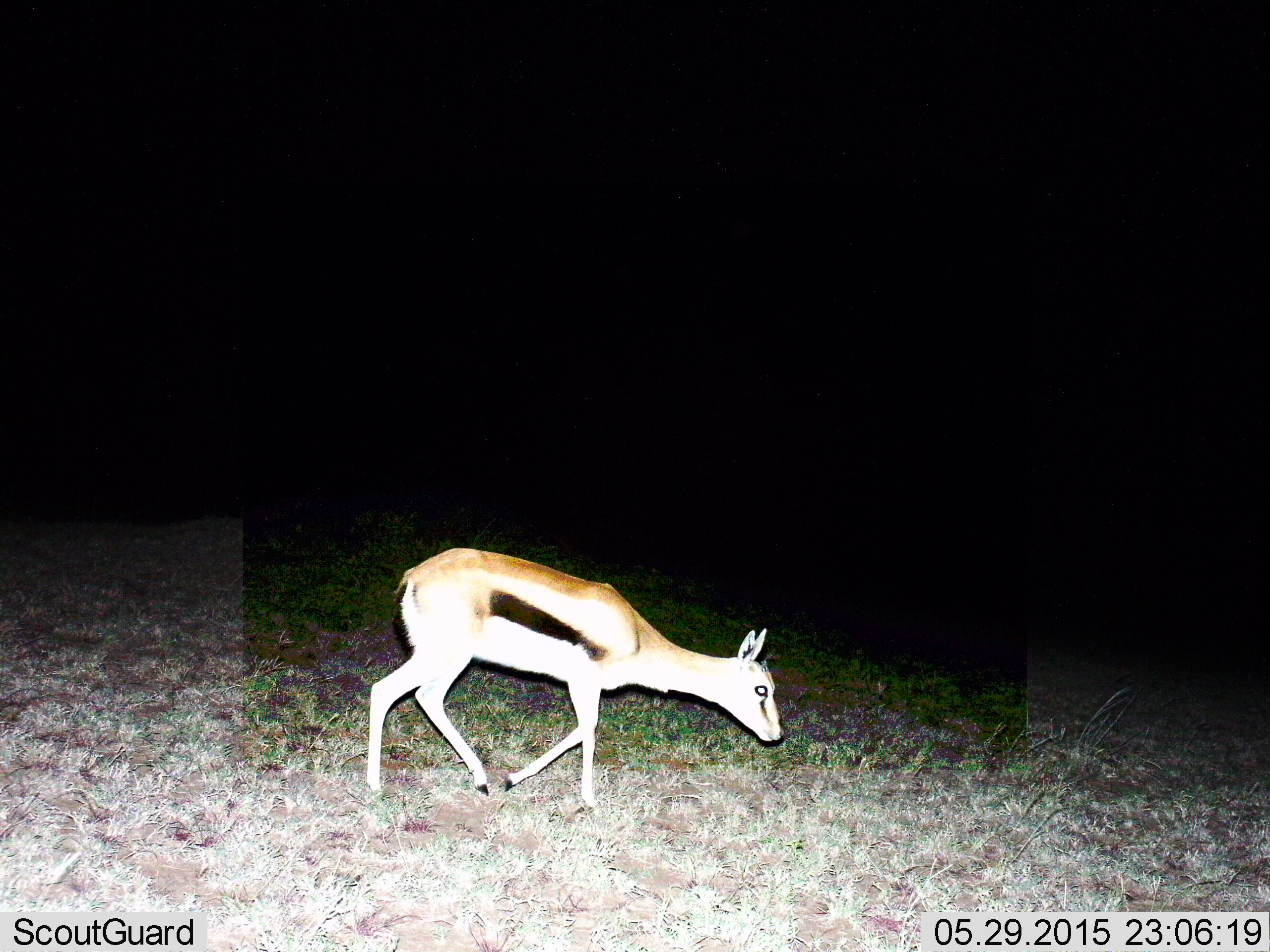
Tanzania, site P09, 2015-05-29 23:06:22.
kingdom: Animalia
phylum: Chordata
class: Mammalia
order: Artiodactyla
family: Bovidae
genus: Eudorcas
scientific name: Eudorcas thomsonii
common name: thomson's gazelle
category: gazellethomsons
Gazellethomsons (thomson's gazelle) (Eudorcas thomsonii), count 1. Behavior (volunteer vote fractions): standing 20%, resting 0%, moving 90%, interacting 0%. Young present (vote fraction): 0%. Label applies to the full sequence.